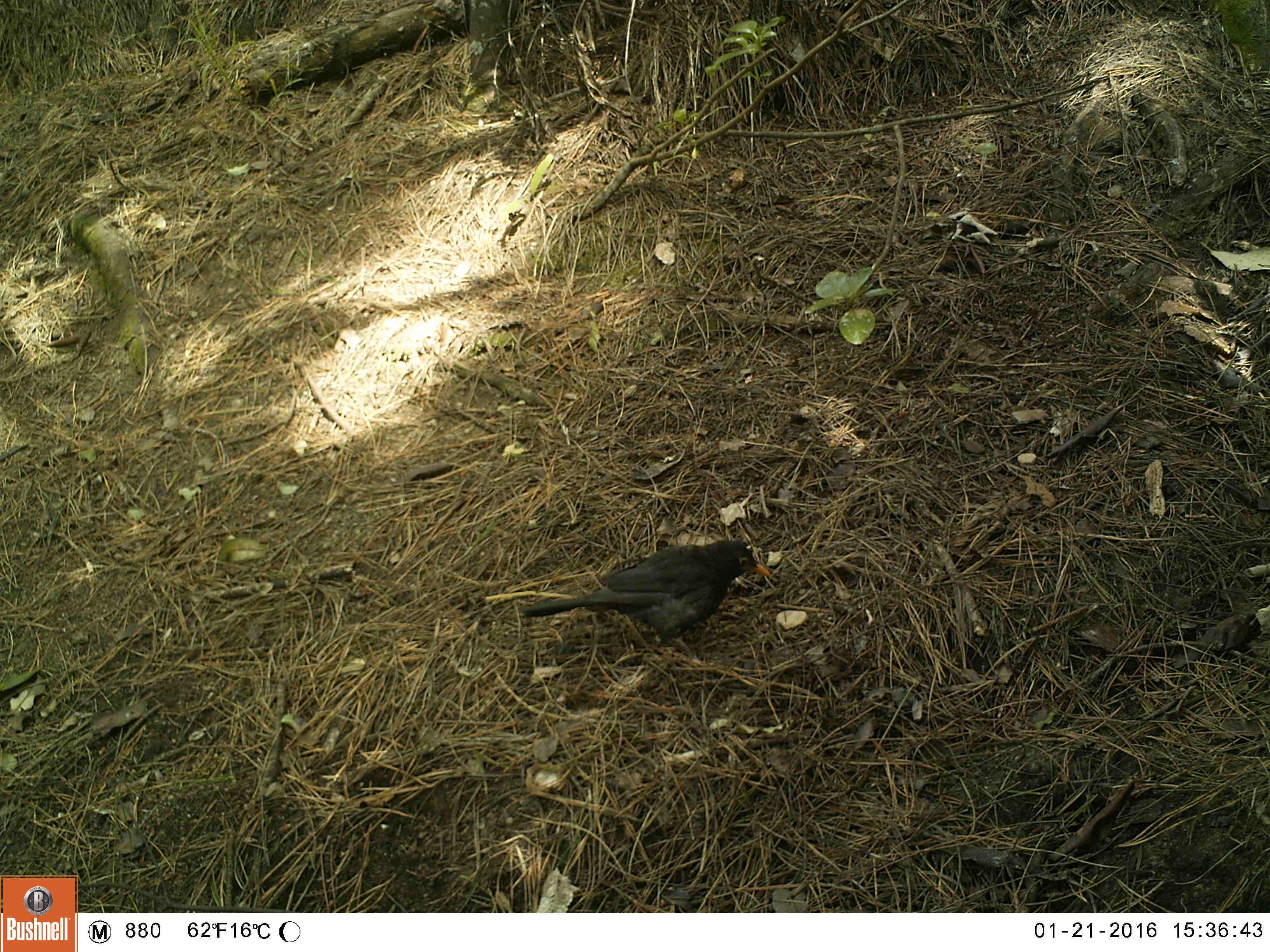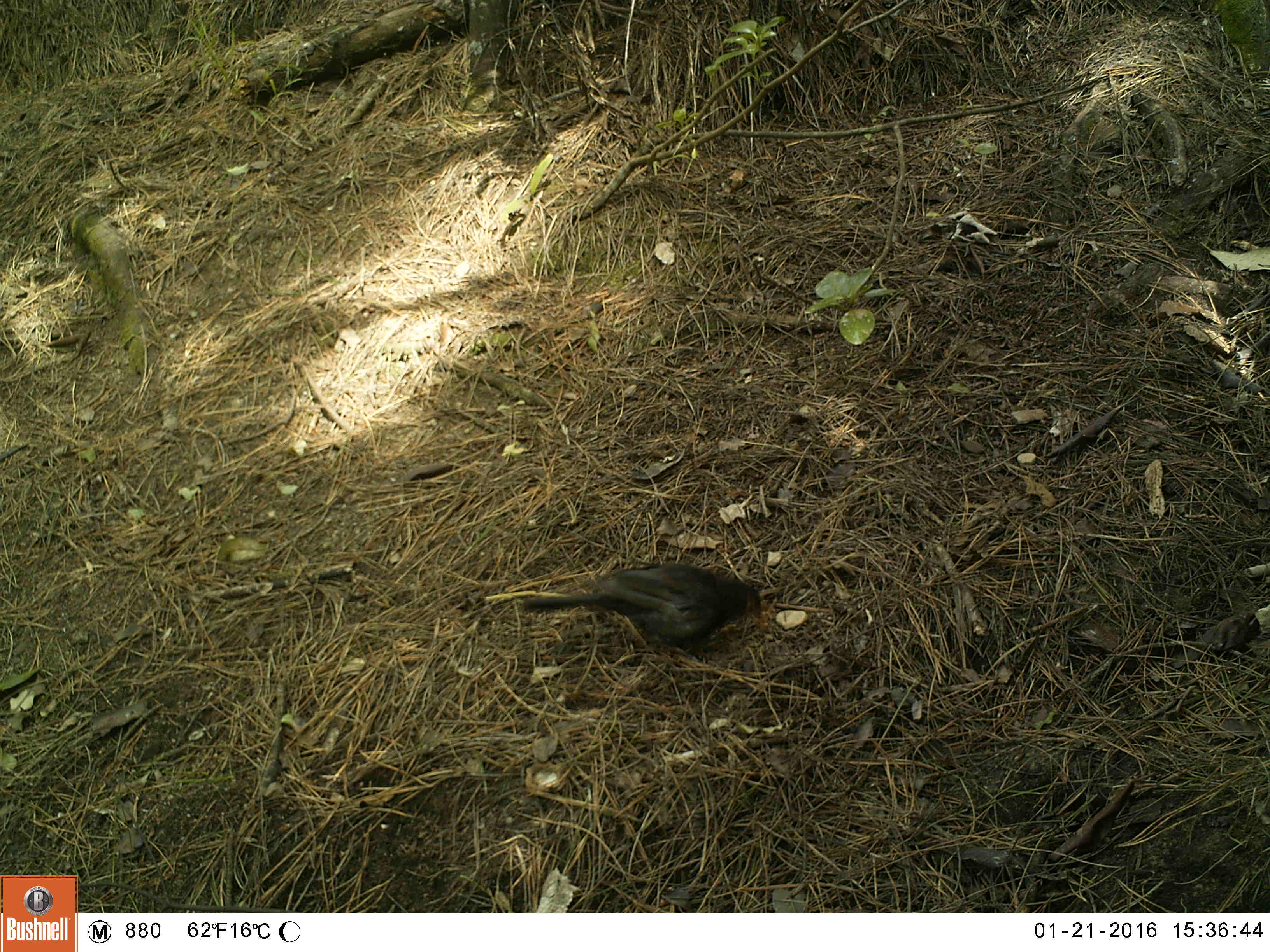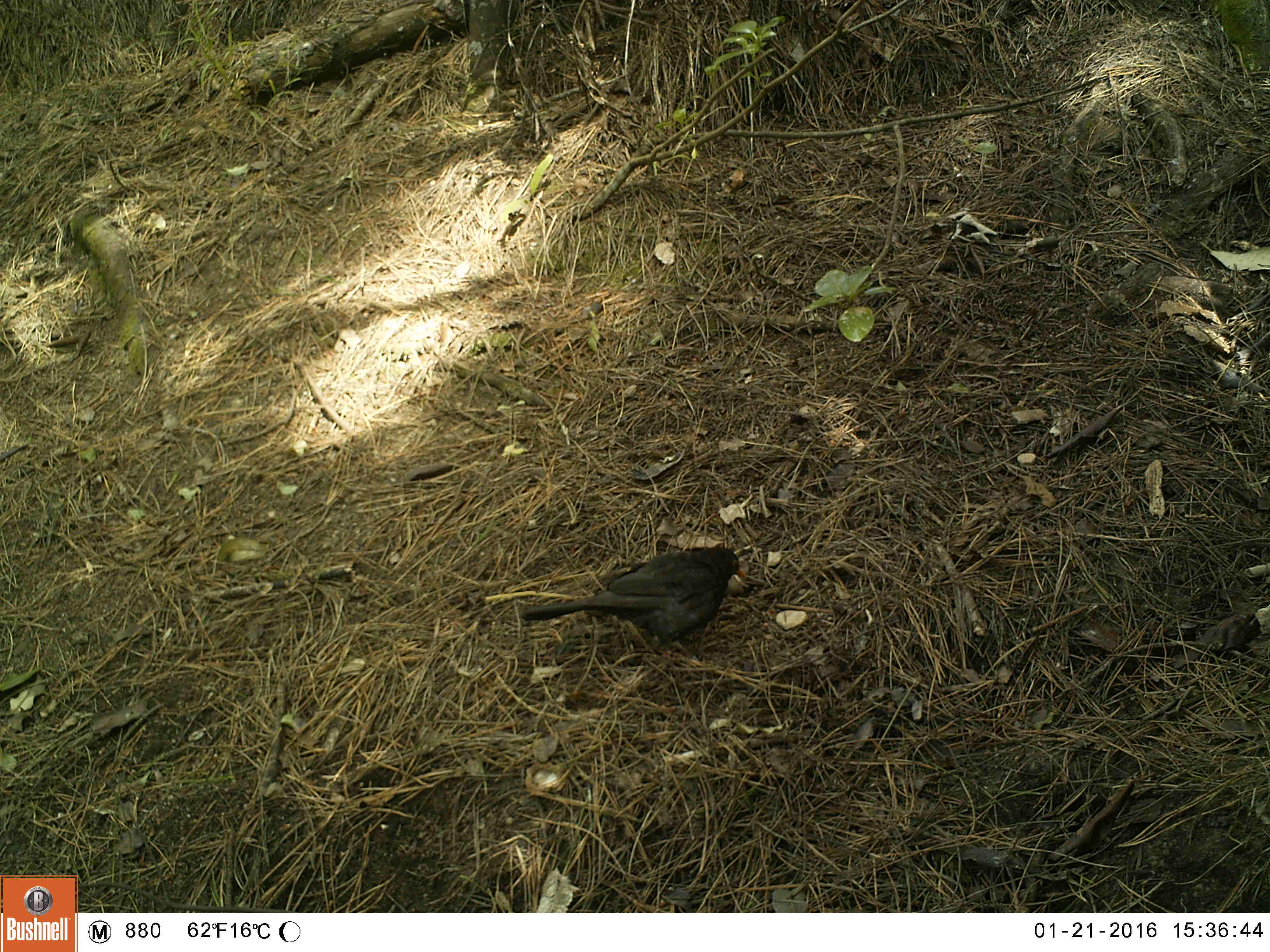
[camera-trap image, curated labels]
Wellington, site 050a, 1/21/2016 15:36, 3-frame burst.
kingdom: Animalia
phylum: Chordata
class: Aves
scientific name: Aves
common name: bird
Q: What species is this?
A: Bird (Aves).